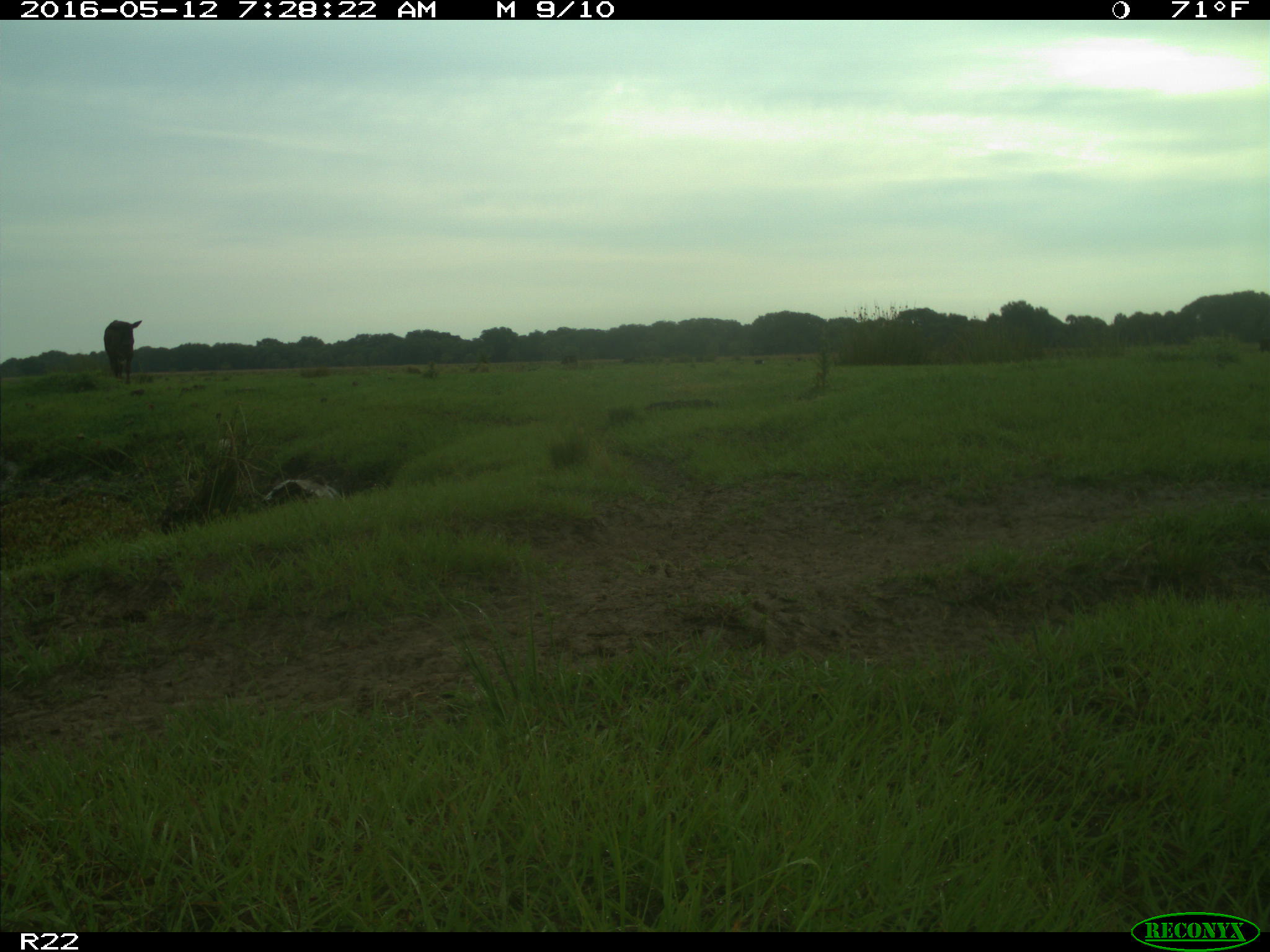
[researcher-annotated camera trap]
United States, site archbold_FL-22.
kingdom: Animalia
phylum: Chordata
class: Mammalia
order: Artiodactyla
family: Bovidae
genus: Bos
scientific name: Bos taurus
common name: domestic cow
Bos taurus (domestic cow).